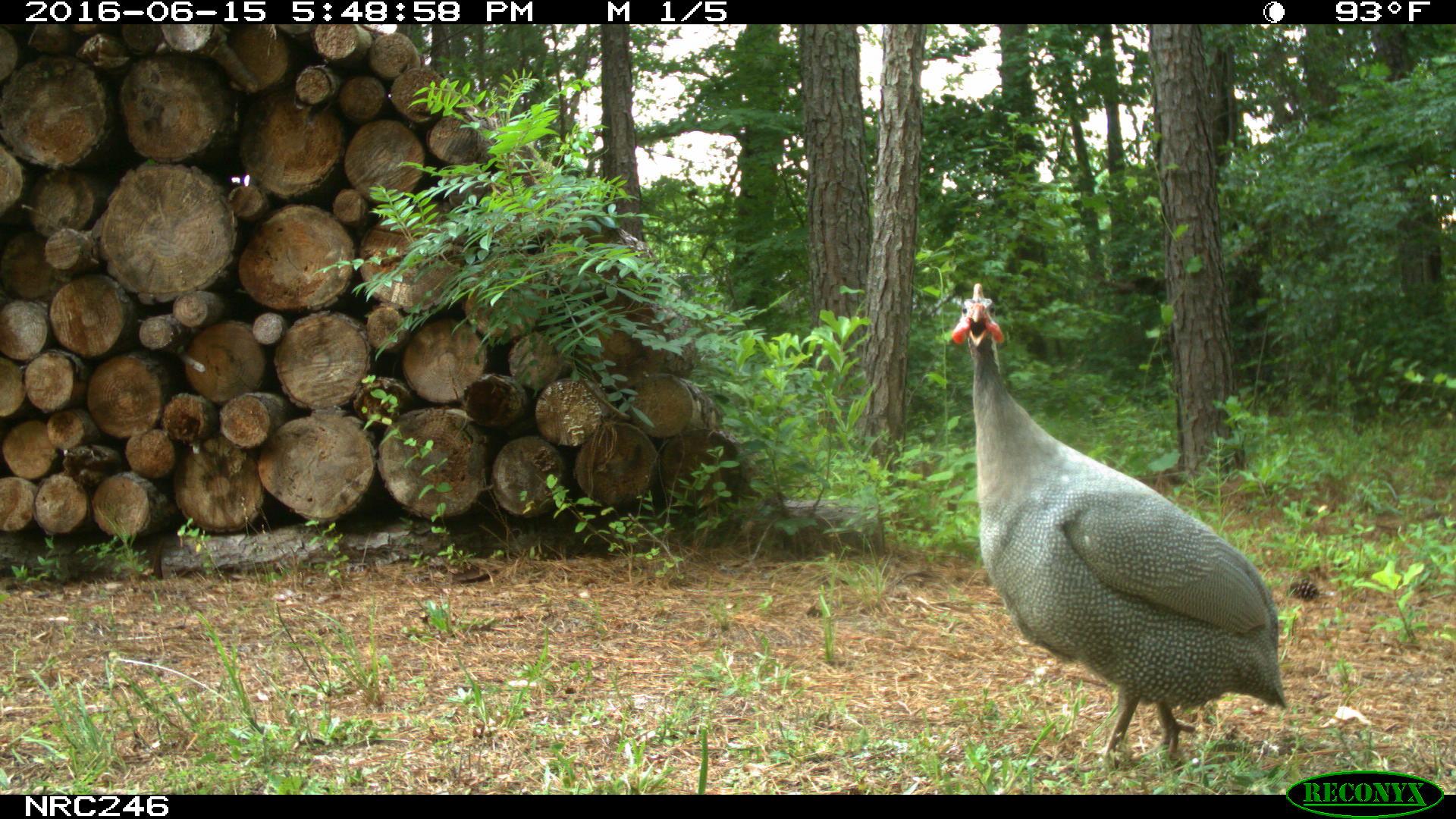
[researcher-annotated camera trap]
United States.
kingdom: Animalia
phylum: Chordata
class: Aves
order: Galliformes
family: Phasianidae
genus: Meleagris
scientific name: Meleagris gallopavo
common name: wild turkey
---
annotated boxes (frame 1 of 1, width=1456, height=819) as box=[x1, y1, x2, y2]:
Wild Turkey: box=[937, 270, 1303, 775]